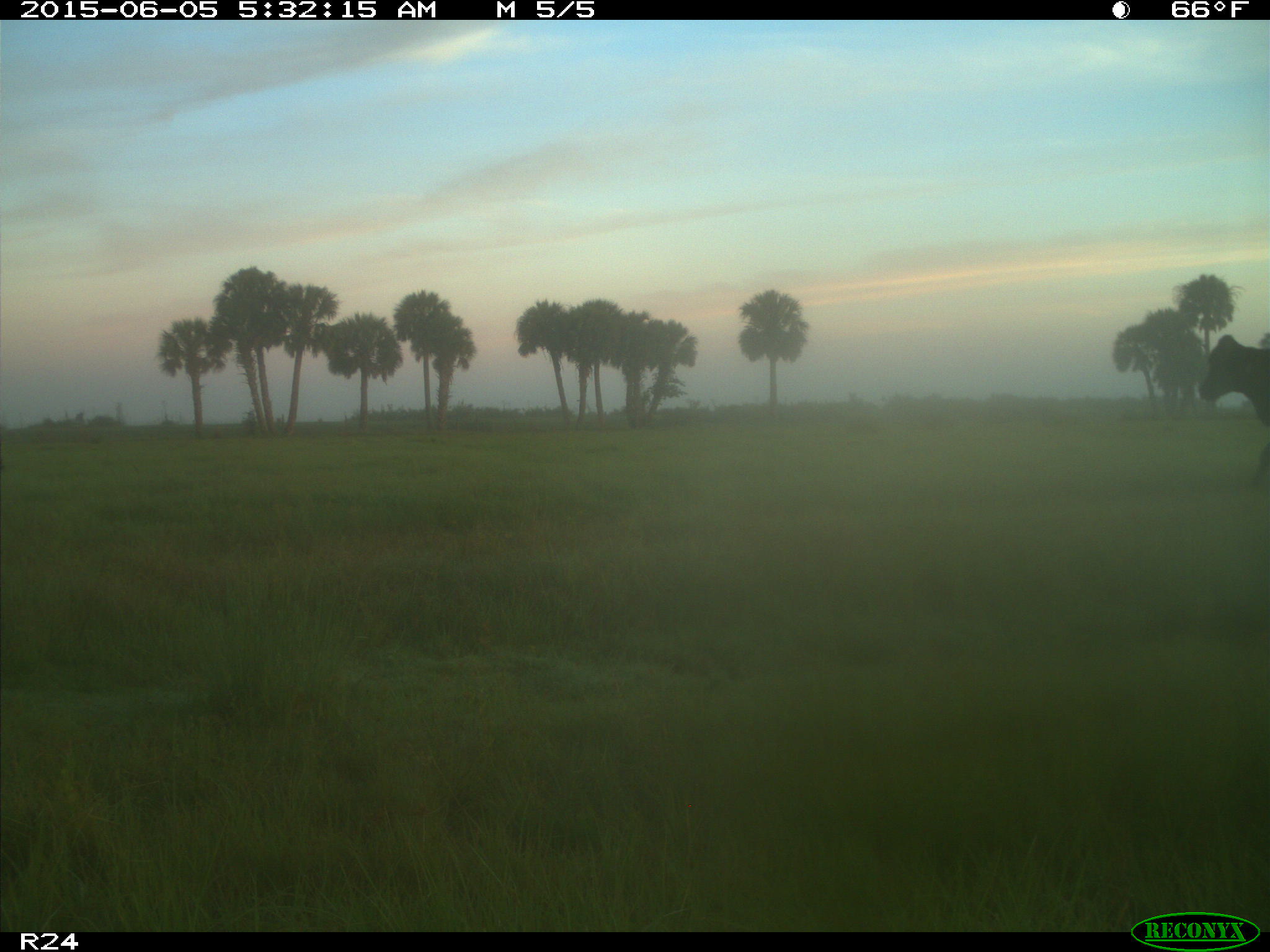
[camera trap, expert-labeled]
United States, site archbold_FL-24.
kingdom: Animalia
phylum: Chordata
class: Mammalia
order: Artiodactyla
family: Bovidae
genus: Bos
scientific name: Bos taurus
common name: domestic cow